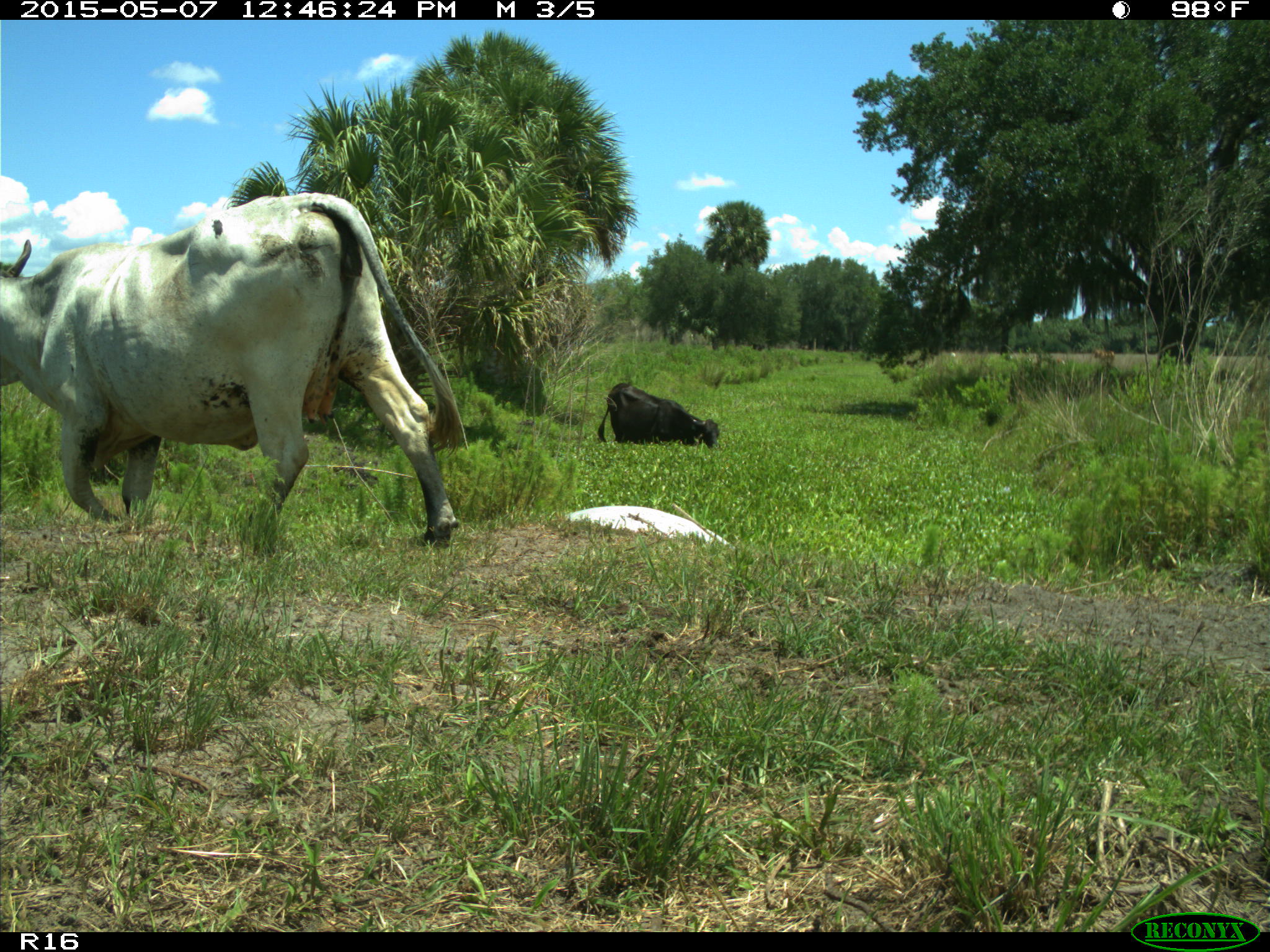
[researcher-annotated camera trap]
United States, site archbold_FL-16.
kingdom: Animalia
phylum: Chordata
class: Mammalia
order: Artiodactyla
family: Bovidae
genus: Bos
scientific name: Bos taurus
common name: domestic cow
Bos taurus (domestic cow).